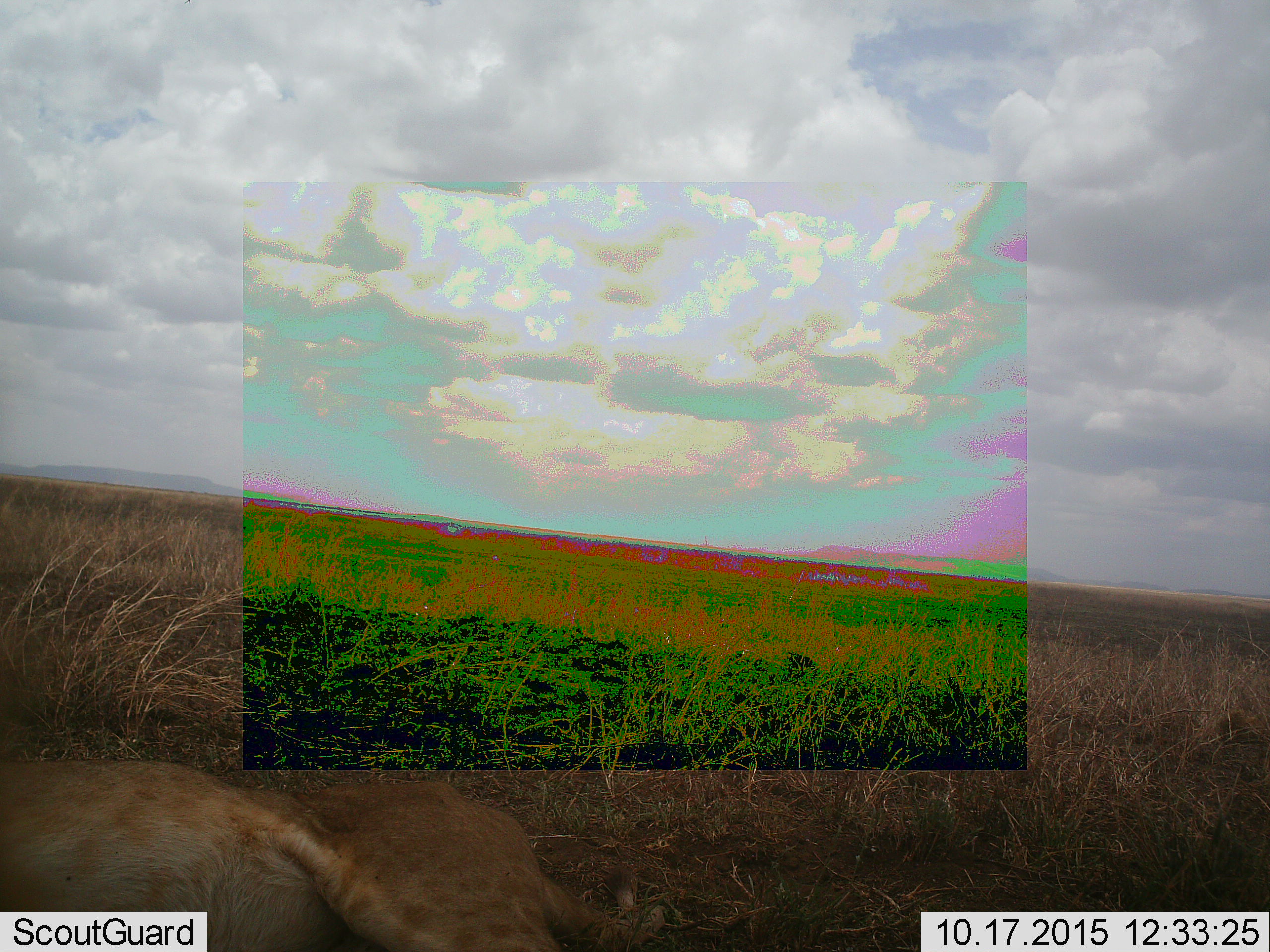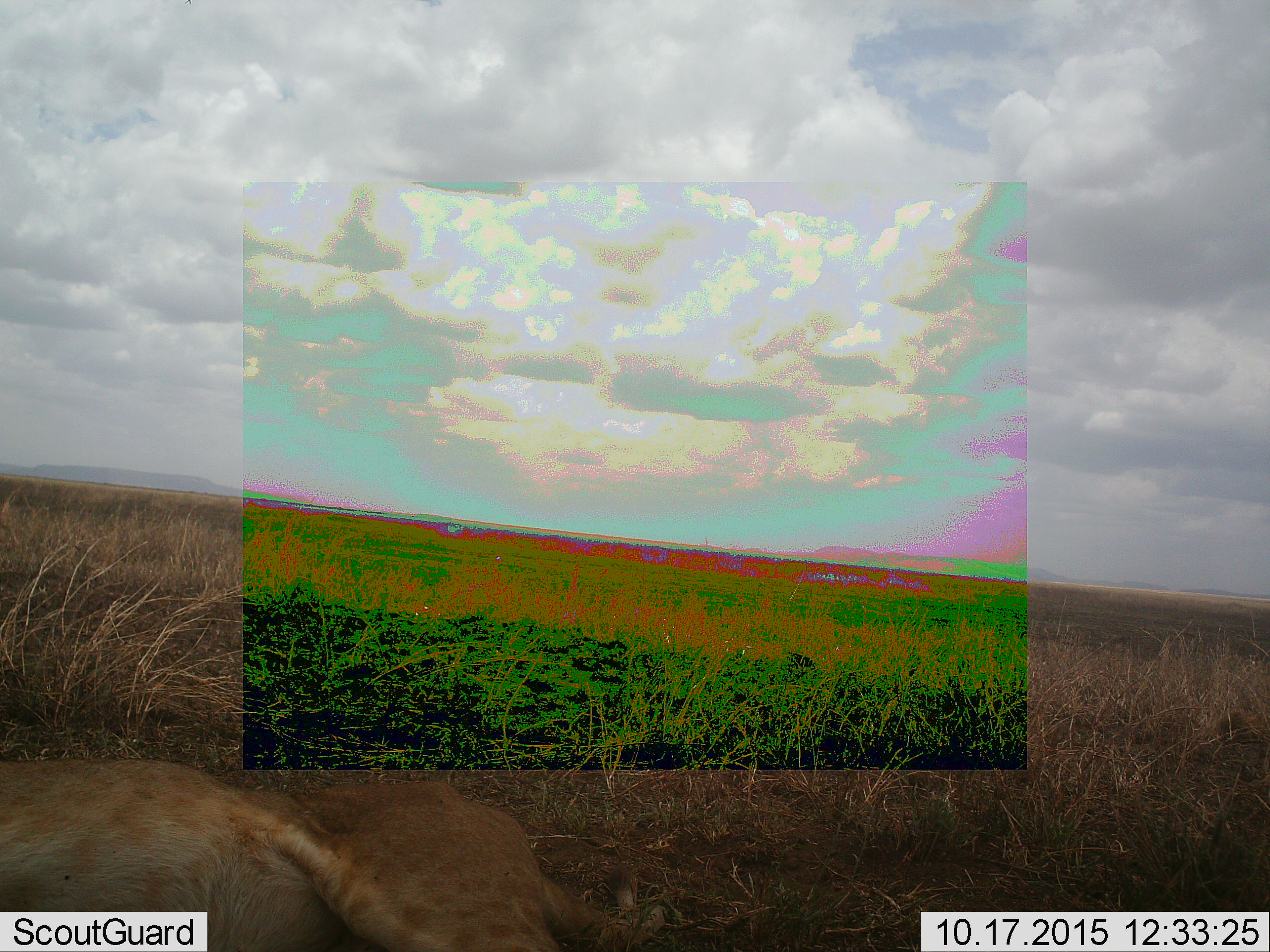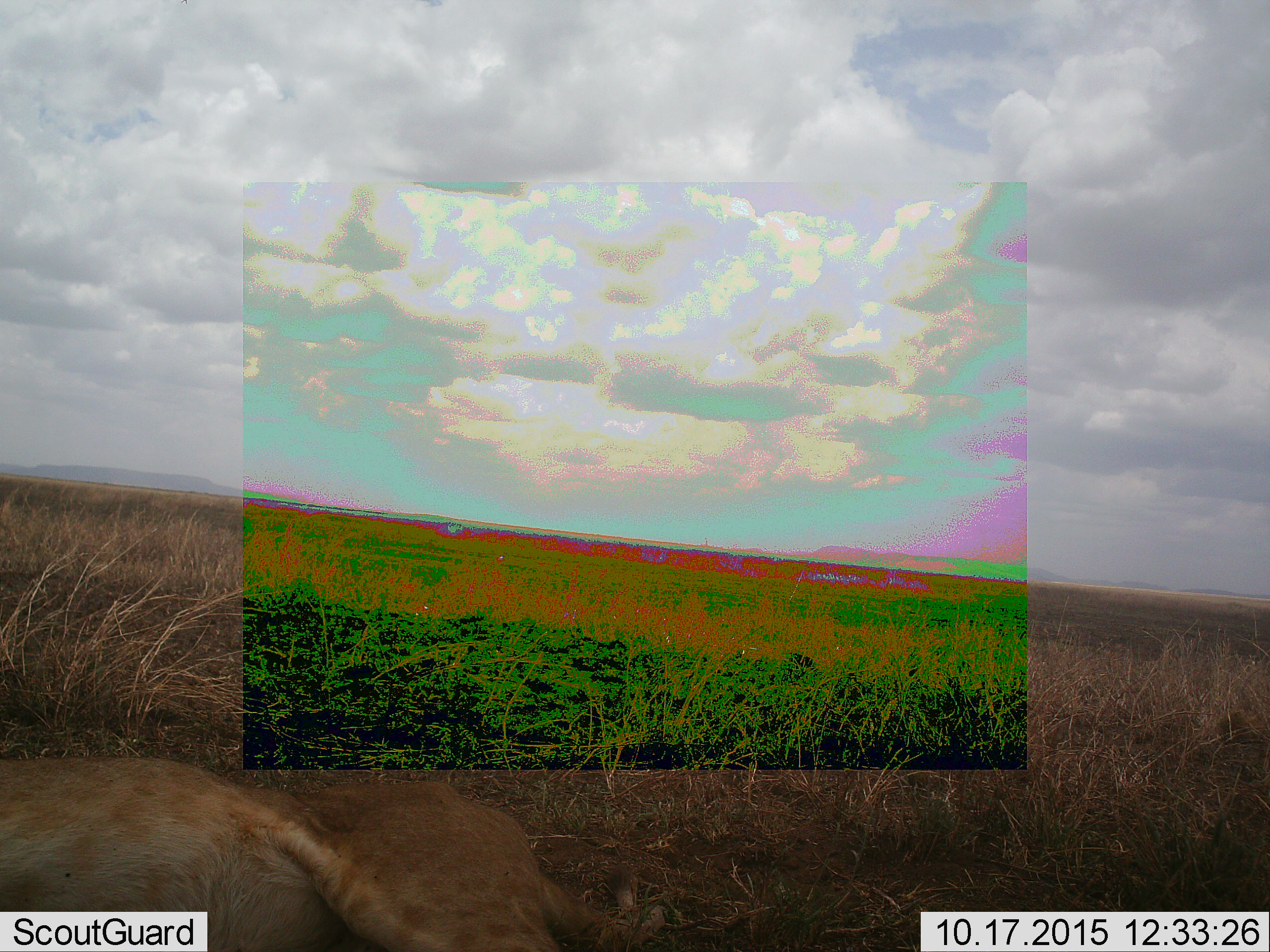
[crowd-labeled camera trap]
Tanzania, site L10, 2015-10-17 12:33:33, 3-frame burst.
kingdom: Animalia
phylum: Chordata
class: Mammalia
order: Carnivora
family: Felidae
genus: Panthera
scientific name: Panthera leo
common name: lion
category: lionfemale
Lionfemale (lion) (Panthera leo), count 1. Behavior (volunteer vote fractions): standing 0%, resting 100%, moving 0%, interacting 0%. Young present (vote fraction): 0%. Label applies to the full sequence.